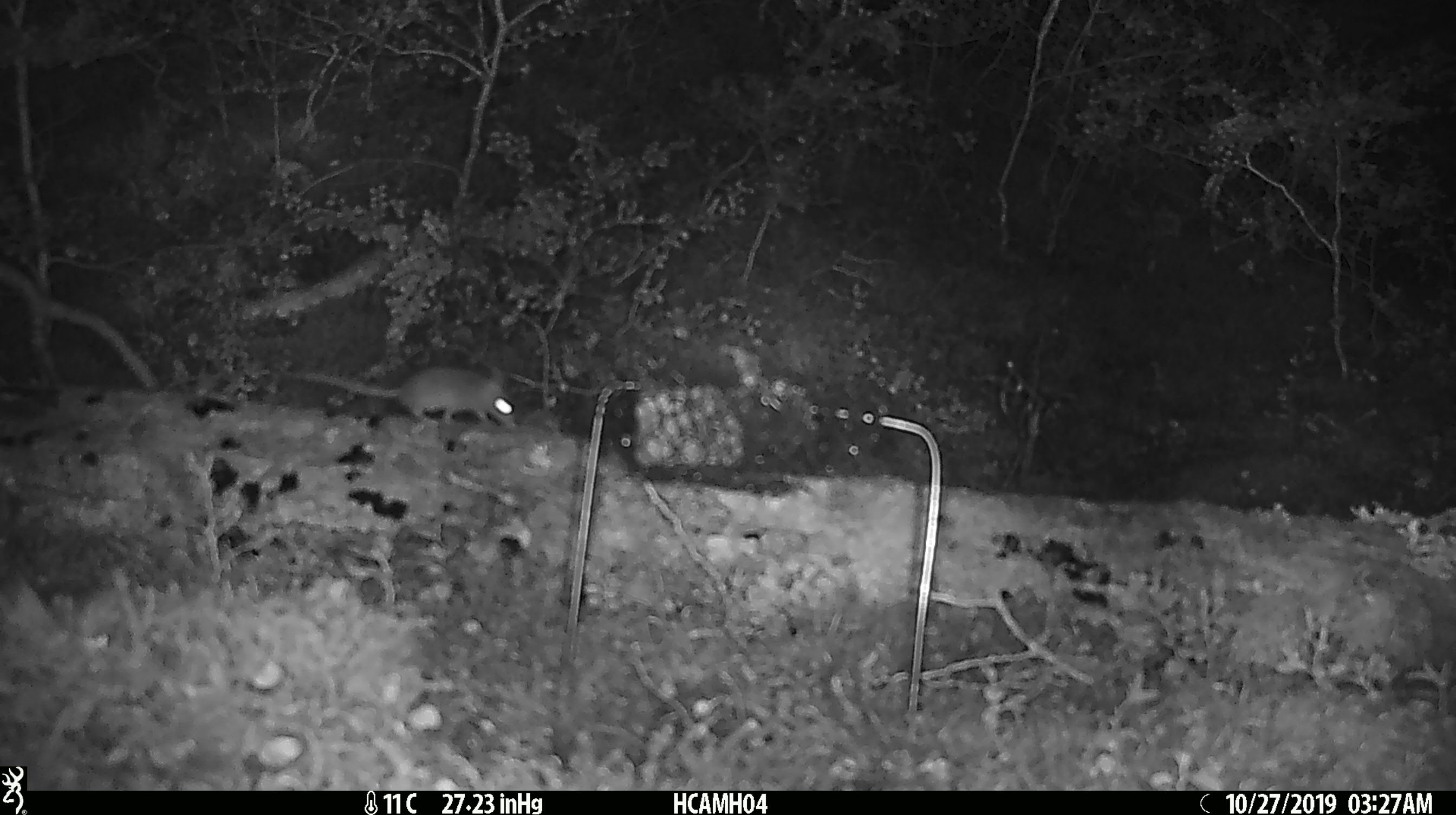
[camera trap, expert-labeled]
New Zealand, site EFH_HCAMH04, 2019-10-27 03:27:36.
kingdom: Animalia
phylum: Chordata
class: Mammalia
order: Rodentia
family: Muridae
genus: Mus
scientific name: Mus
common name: mouse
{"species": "mouse (Mus)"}